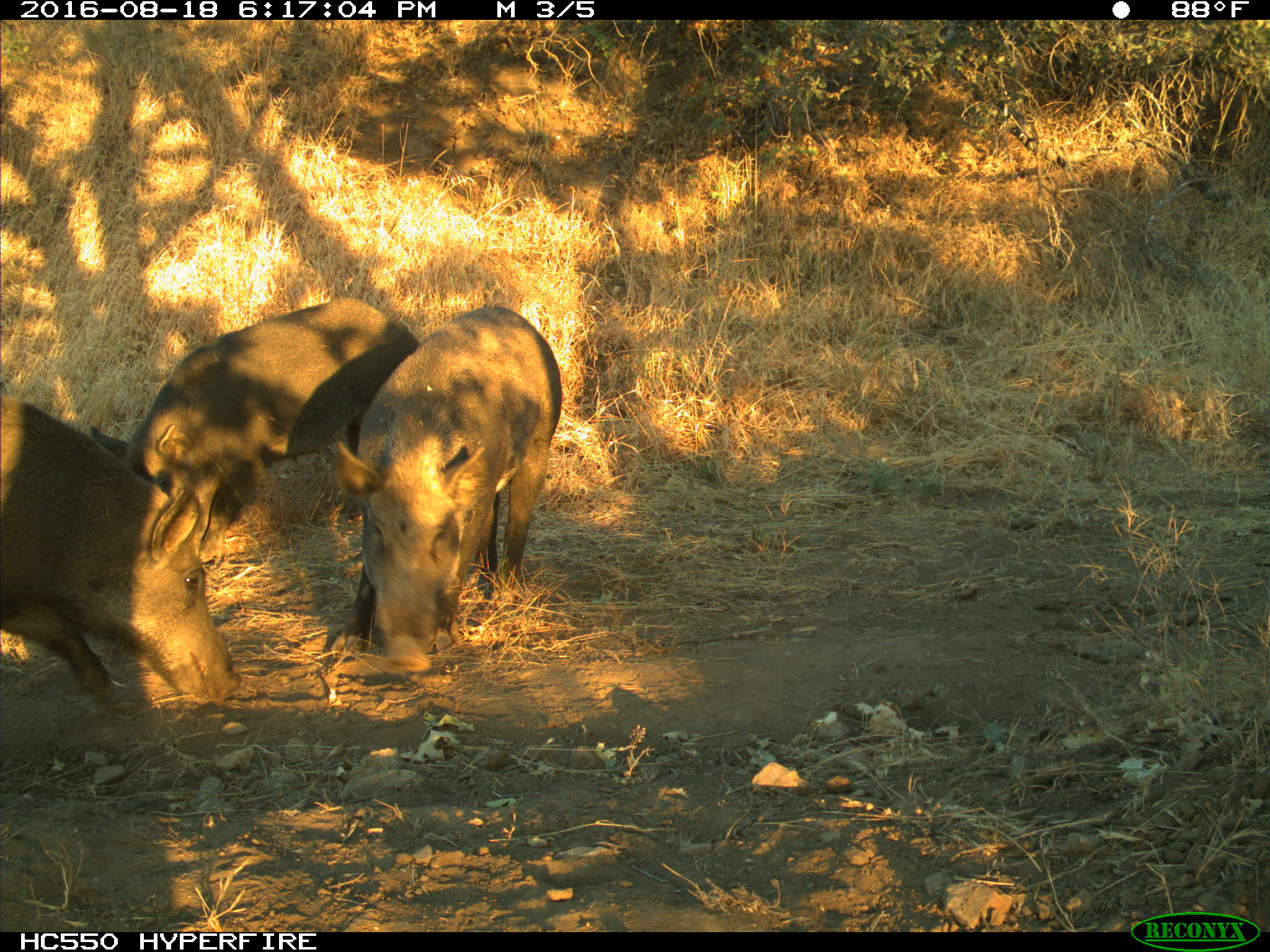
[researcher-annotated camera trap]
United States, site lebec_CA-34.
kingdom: Animalia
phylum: Chordata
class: Mammalia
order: Artiodactyla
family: Suidae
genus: Sus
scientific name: Sus scrofa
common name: wild boar